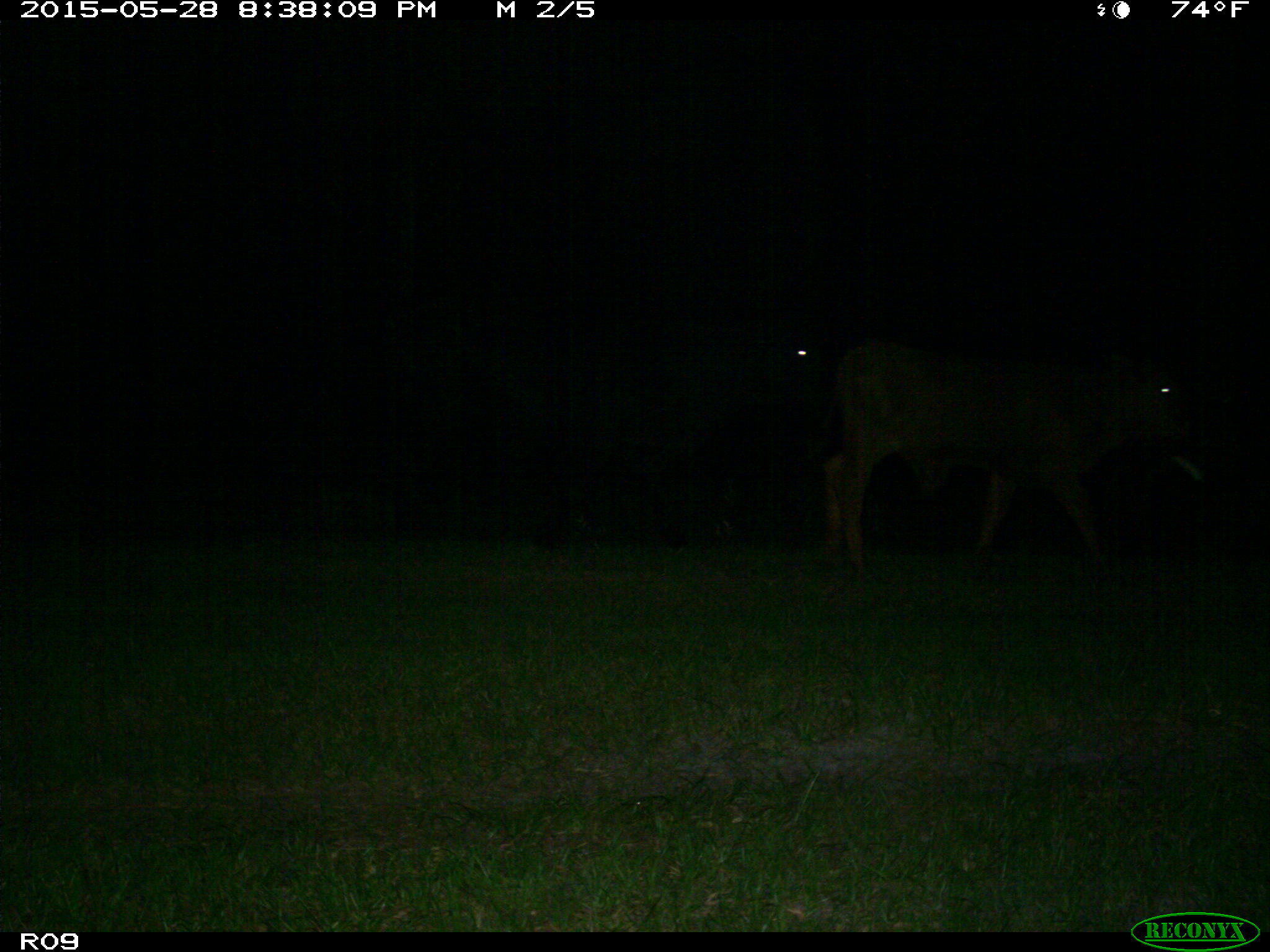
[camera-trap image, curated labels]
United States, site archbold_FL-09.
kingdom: Animalia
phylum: Chordata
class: Mammalia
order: Artiodactyla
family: Bovidae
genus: Bos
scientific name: Bos taurus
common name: domestic cow